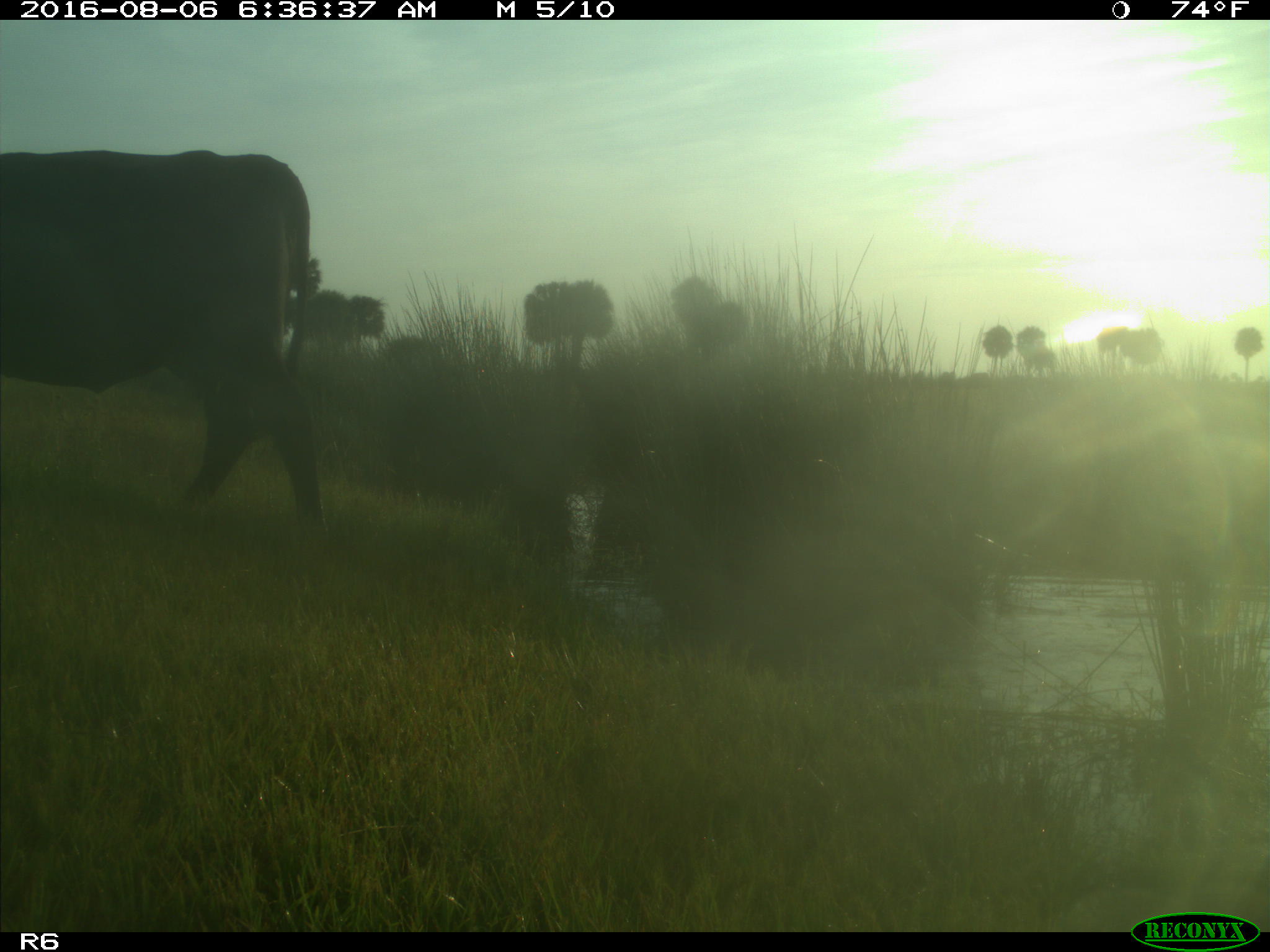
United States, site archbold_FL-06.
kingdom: Animalia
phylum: Chordata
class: Mammalia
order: Artiodactyla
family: Bovidae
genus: Bos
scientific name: Bos taurus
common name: domestic cow